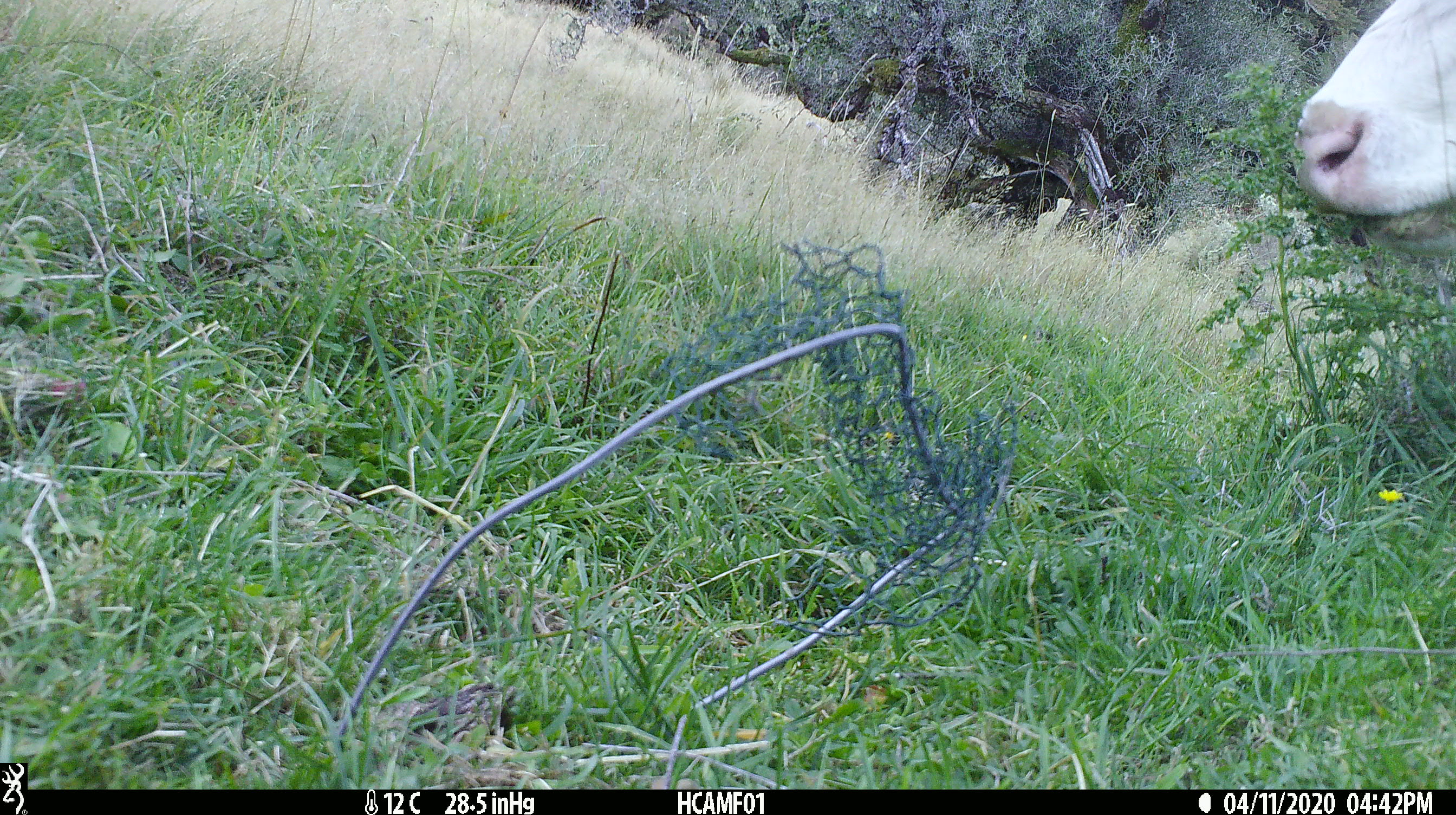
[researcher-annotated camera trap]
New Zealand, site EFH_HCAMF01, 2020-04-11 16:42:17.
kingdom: Animalia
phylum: Chordata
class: Mammalia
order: Artiodactyla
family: Bovidae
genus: Bos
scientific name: Bos taurus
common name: domestic cow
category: cow